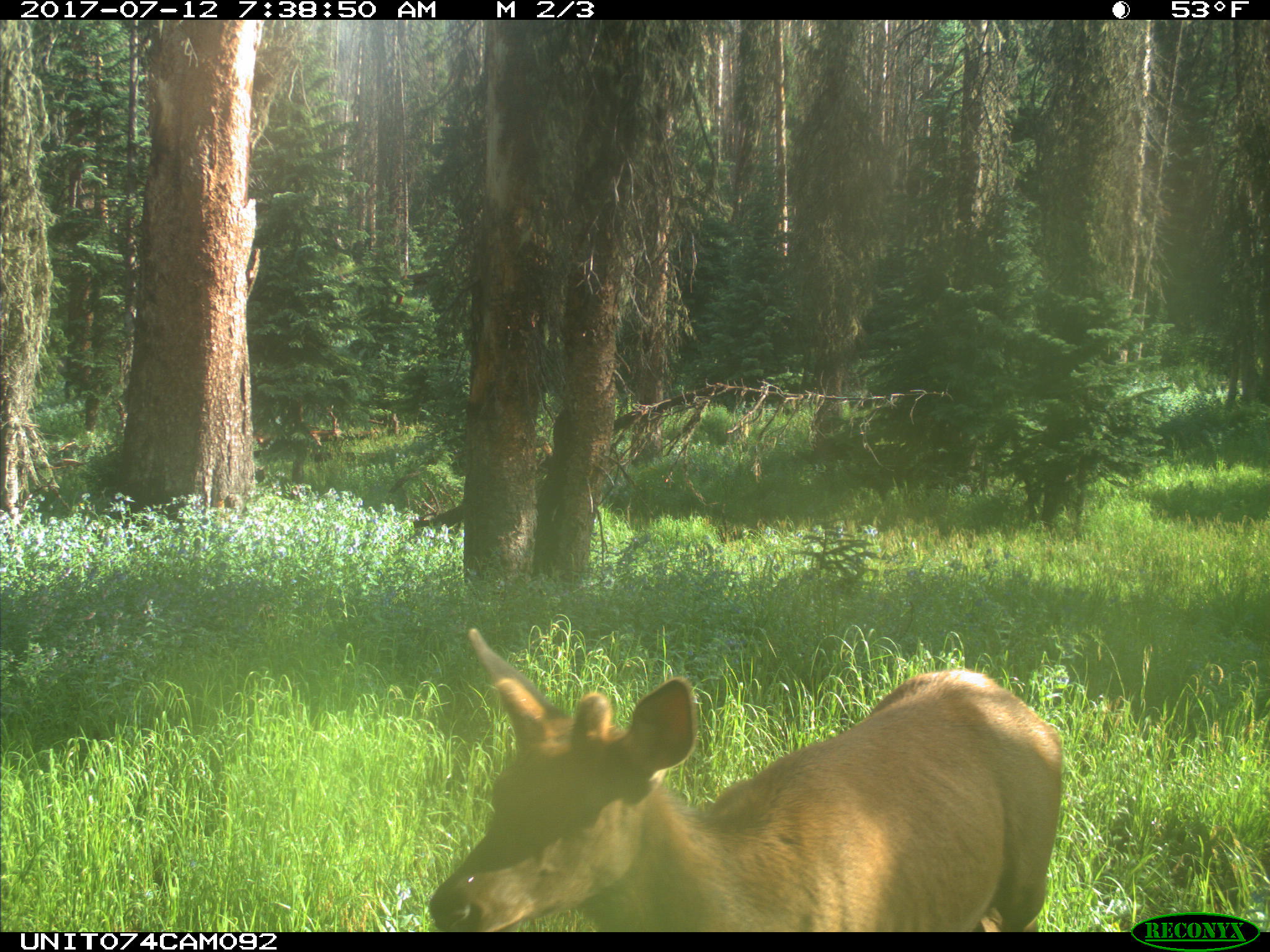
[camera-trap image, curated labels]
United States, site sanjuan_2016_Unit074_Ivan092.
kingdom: Animalia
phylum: Chordata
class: Mammalia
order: Artiodactyla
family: Cervidae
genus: Cervus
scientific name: Cervus elaphus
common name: red deer